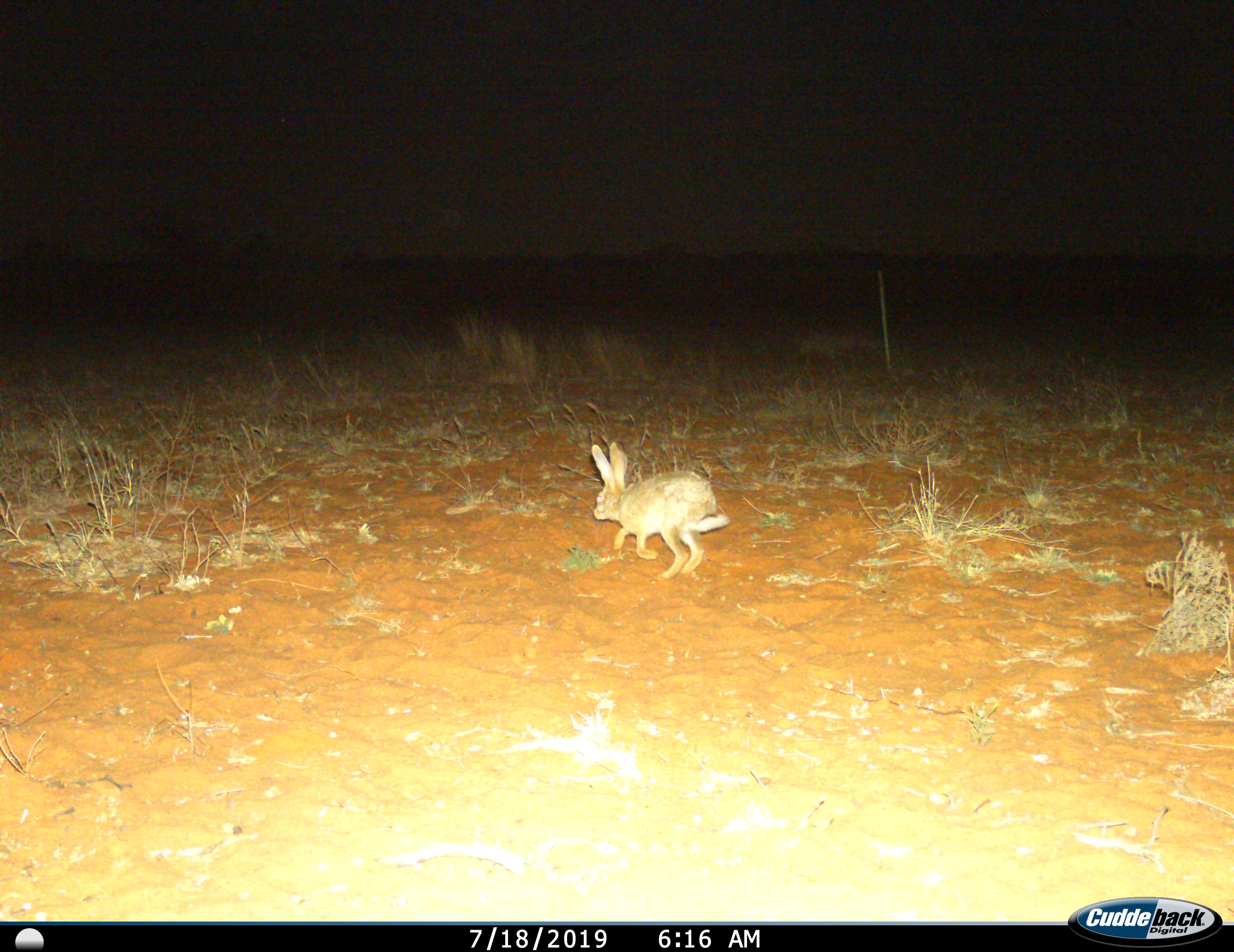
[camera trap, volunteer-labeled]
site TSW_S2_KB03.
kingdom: Animalia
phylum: Chordata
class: Mammalia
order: Lagomorpha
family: Leporidae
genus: Lepus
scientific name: Lepus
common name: hare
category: hareunknown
Hareunknown (hare) (Lepus), count 1. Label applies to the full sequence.